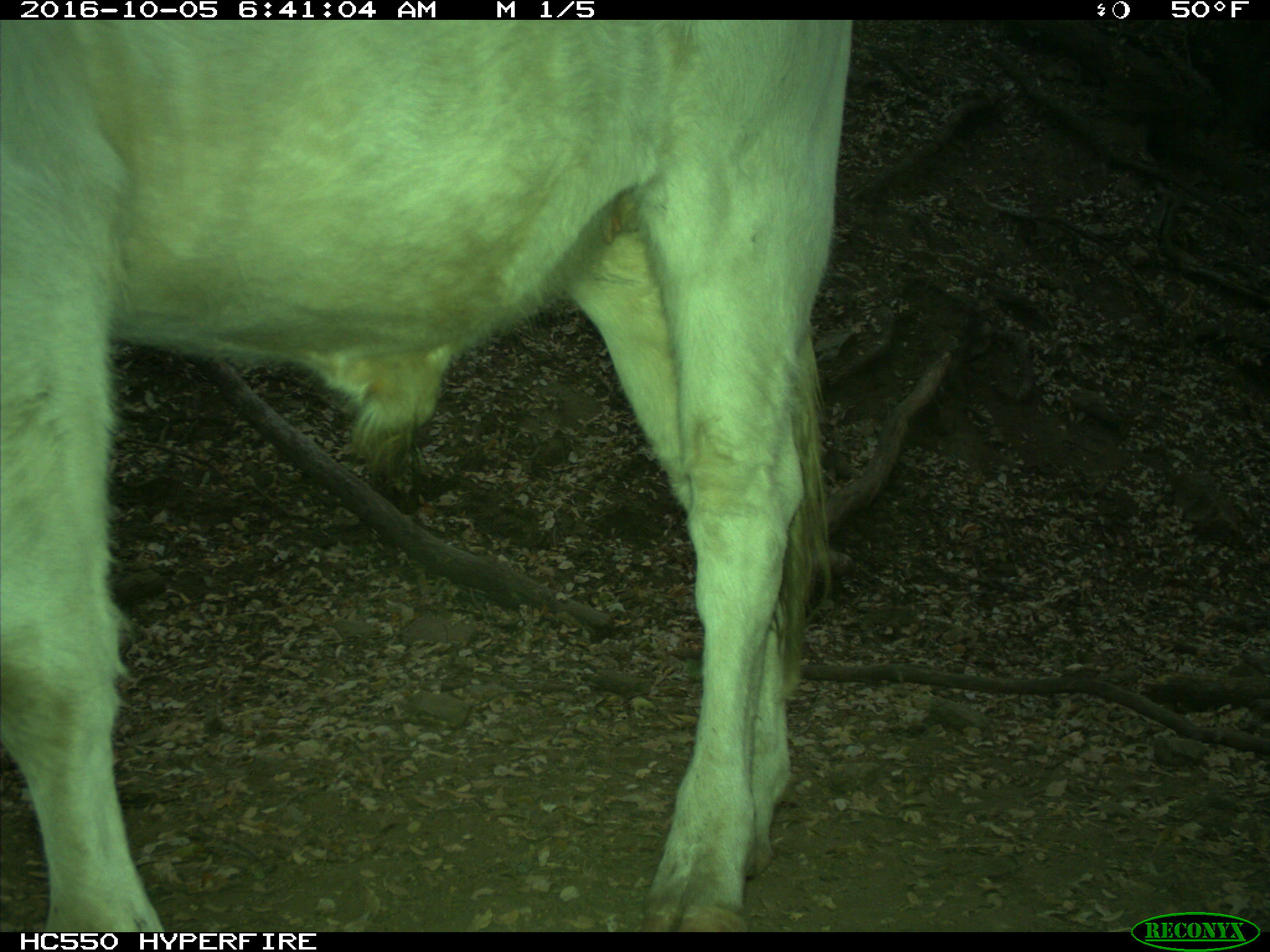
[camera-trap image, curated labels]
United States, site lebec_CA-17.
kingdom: Animalia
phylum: Chordata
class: Mammalia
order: Artiodactyla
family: Bovidae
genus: Bos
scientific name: Bos taurus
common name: domestic cow